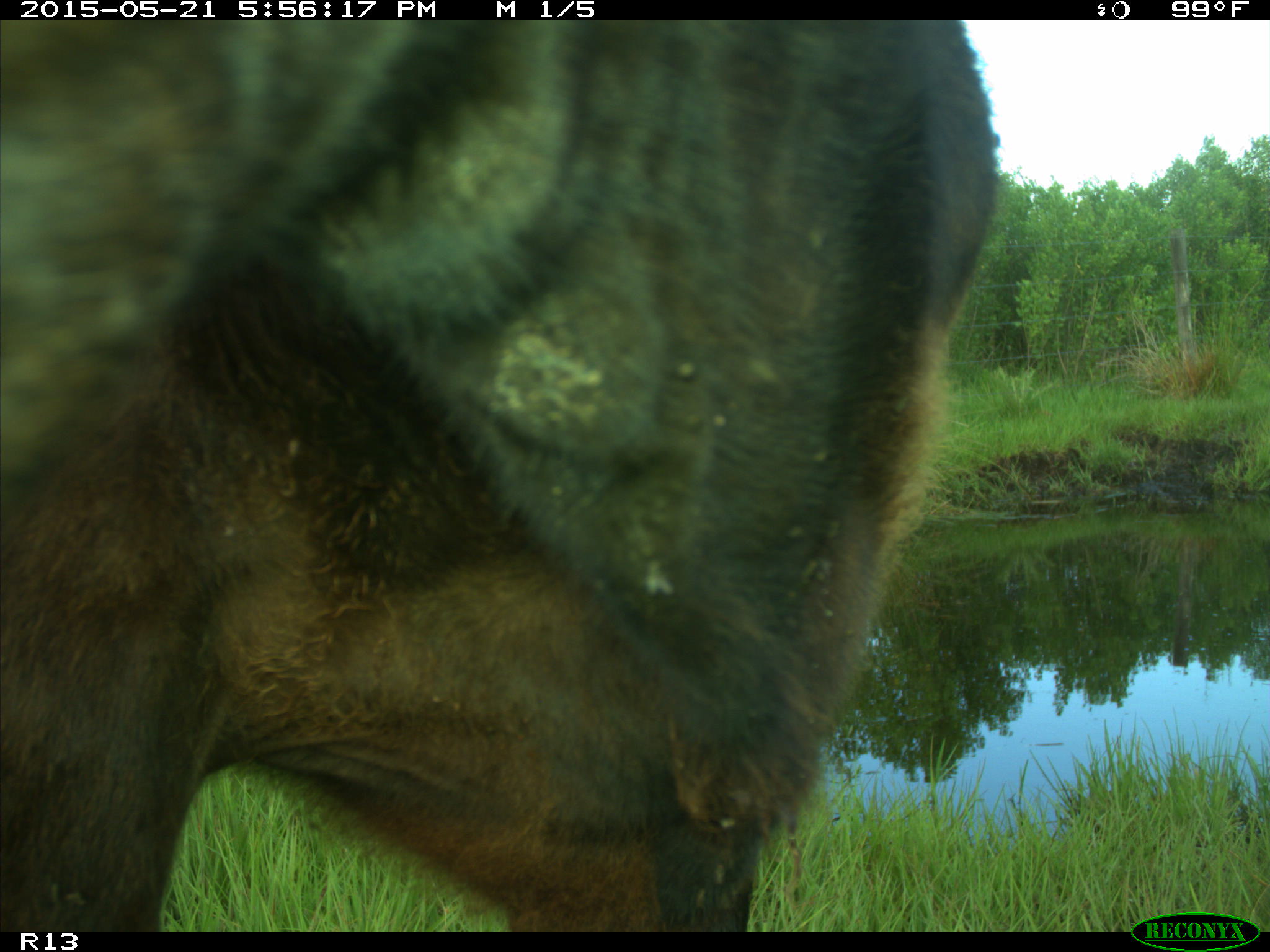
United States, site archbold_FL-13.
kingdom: Animalia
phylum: Chordata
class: Mammalia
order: Artiodactyla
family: Bovidae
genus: Bos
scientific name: Bos taurus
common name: domestic cow